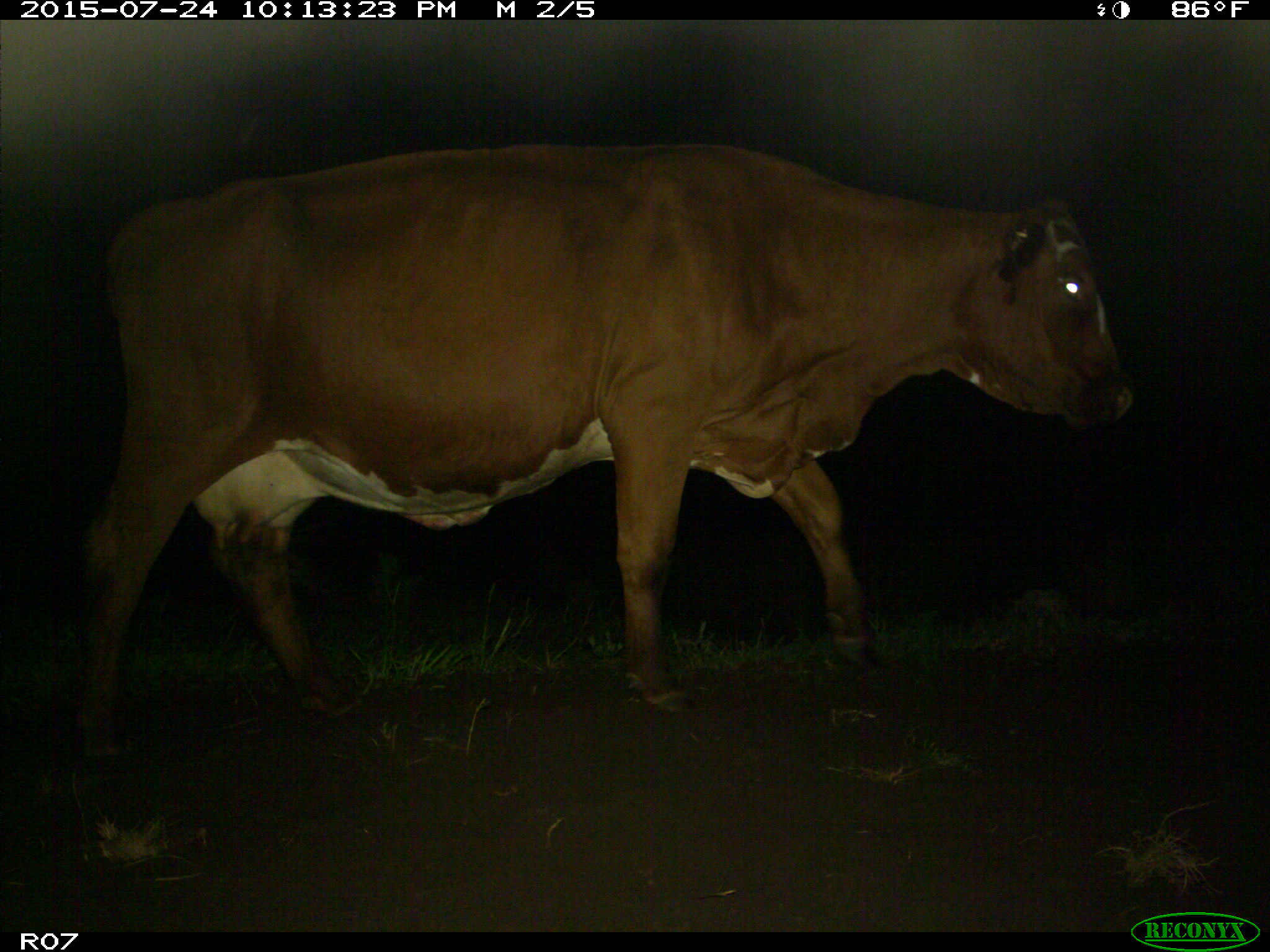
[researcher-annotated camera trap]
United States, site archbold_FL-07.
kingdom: Animalia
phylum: Chordata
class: Mammalia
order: Artiodactyla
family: Bovidae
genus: Bos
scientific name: Bos taurus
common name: domestic cow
Bos taurus (domestic cow).